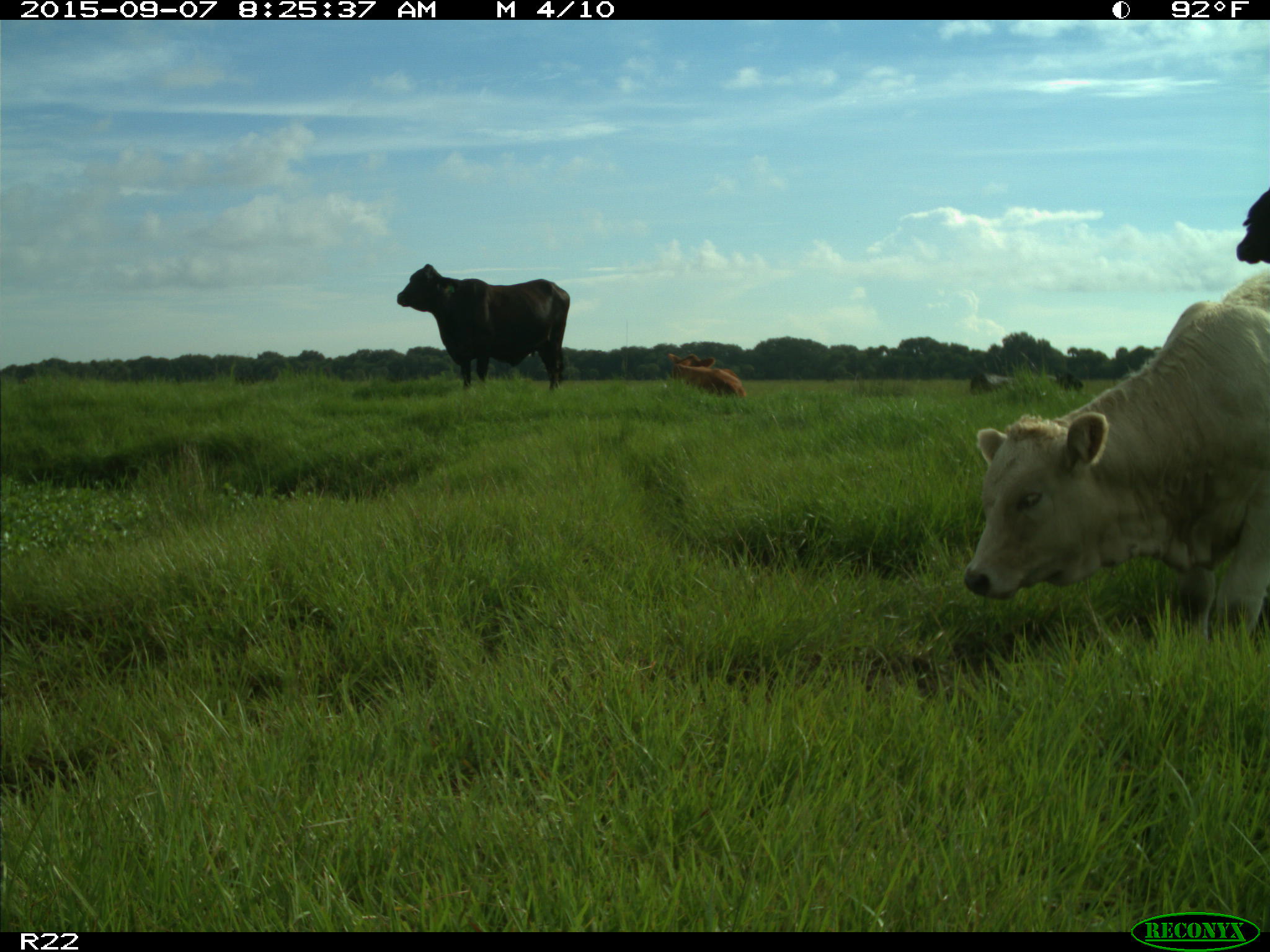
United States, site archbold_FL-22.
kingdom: Animalia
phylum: Chordata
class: Mammalia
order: Artiodactyla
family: Bovidae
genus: Bos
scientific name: Bos taurus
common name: domestic cow